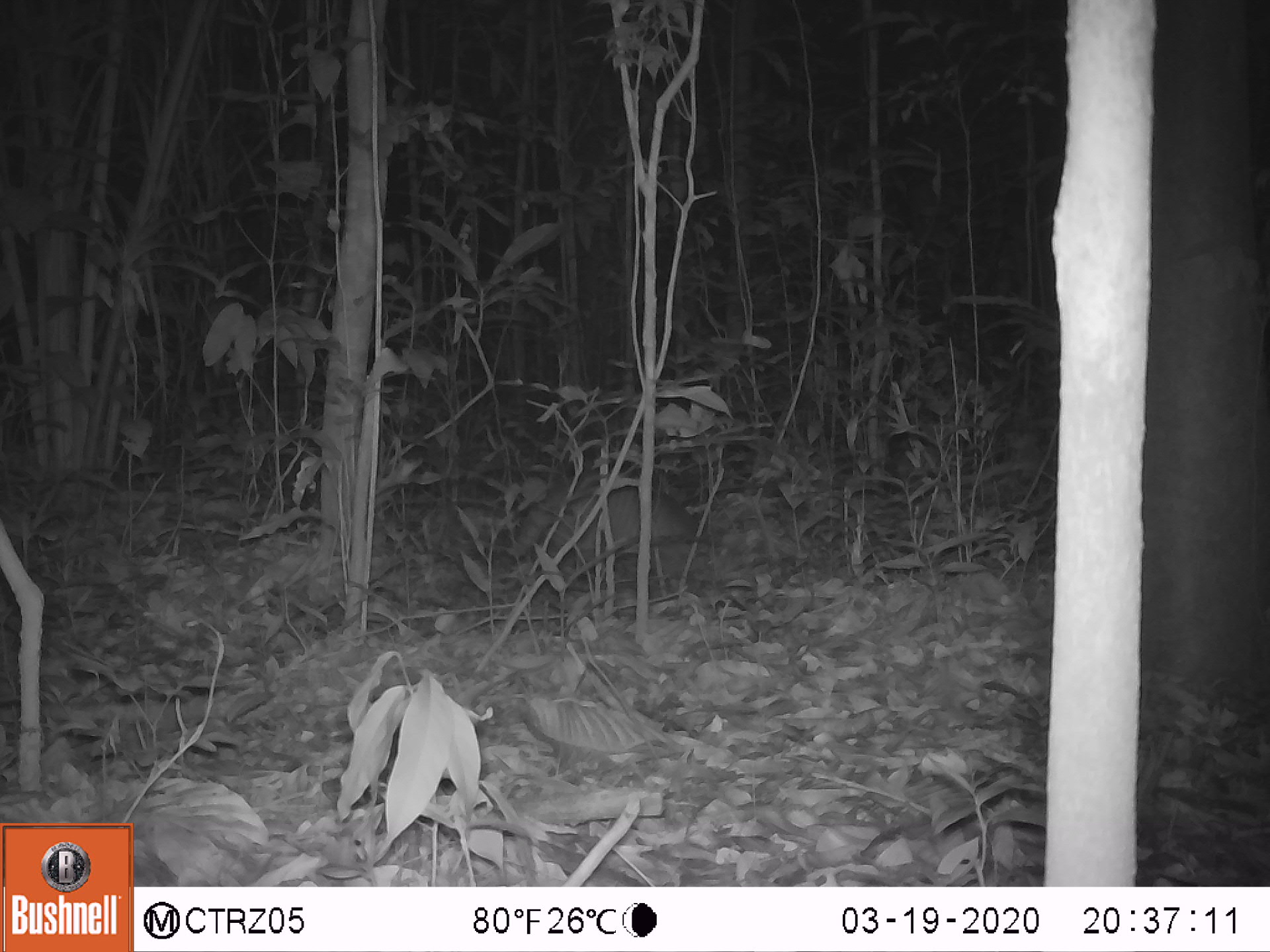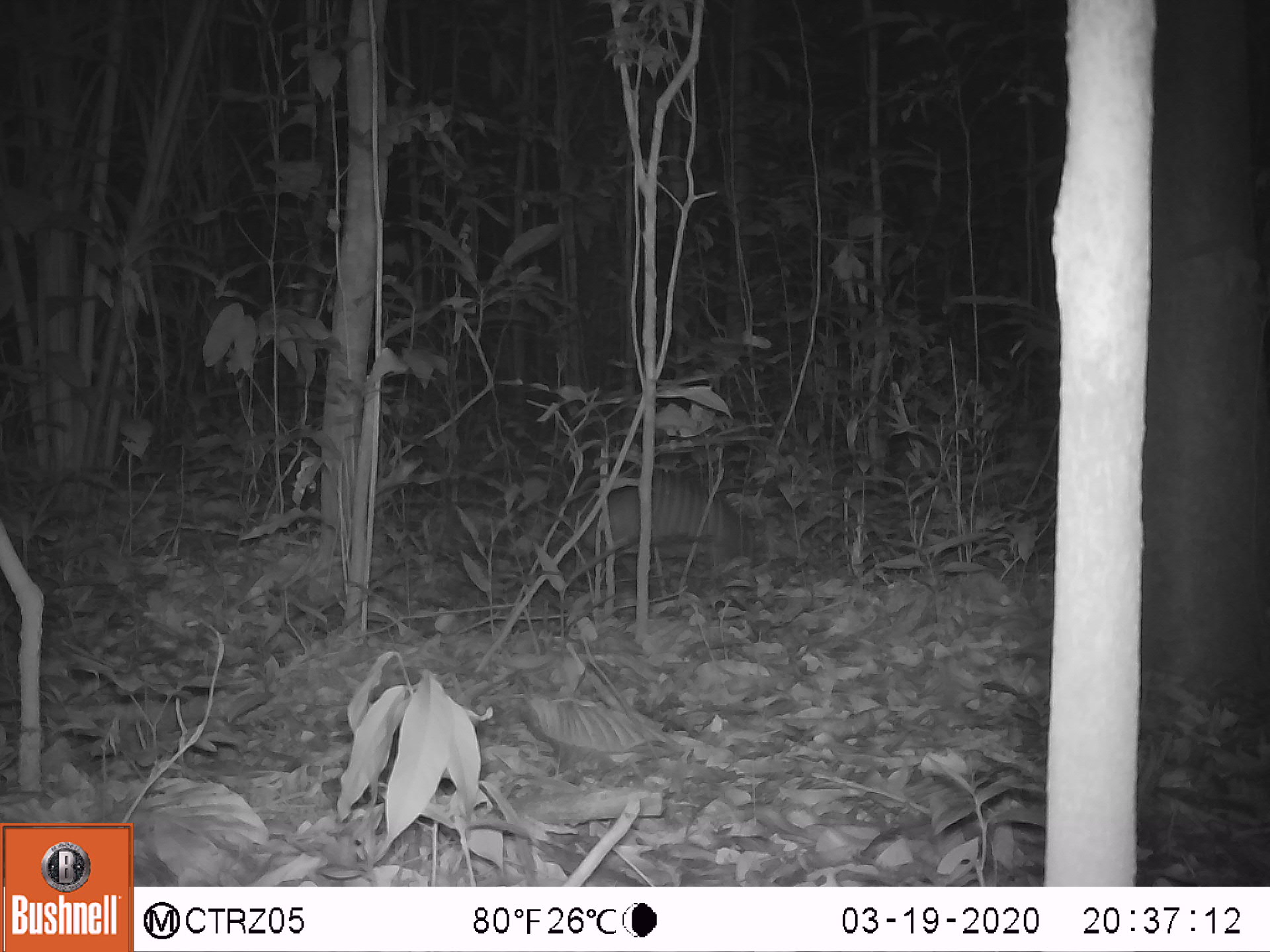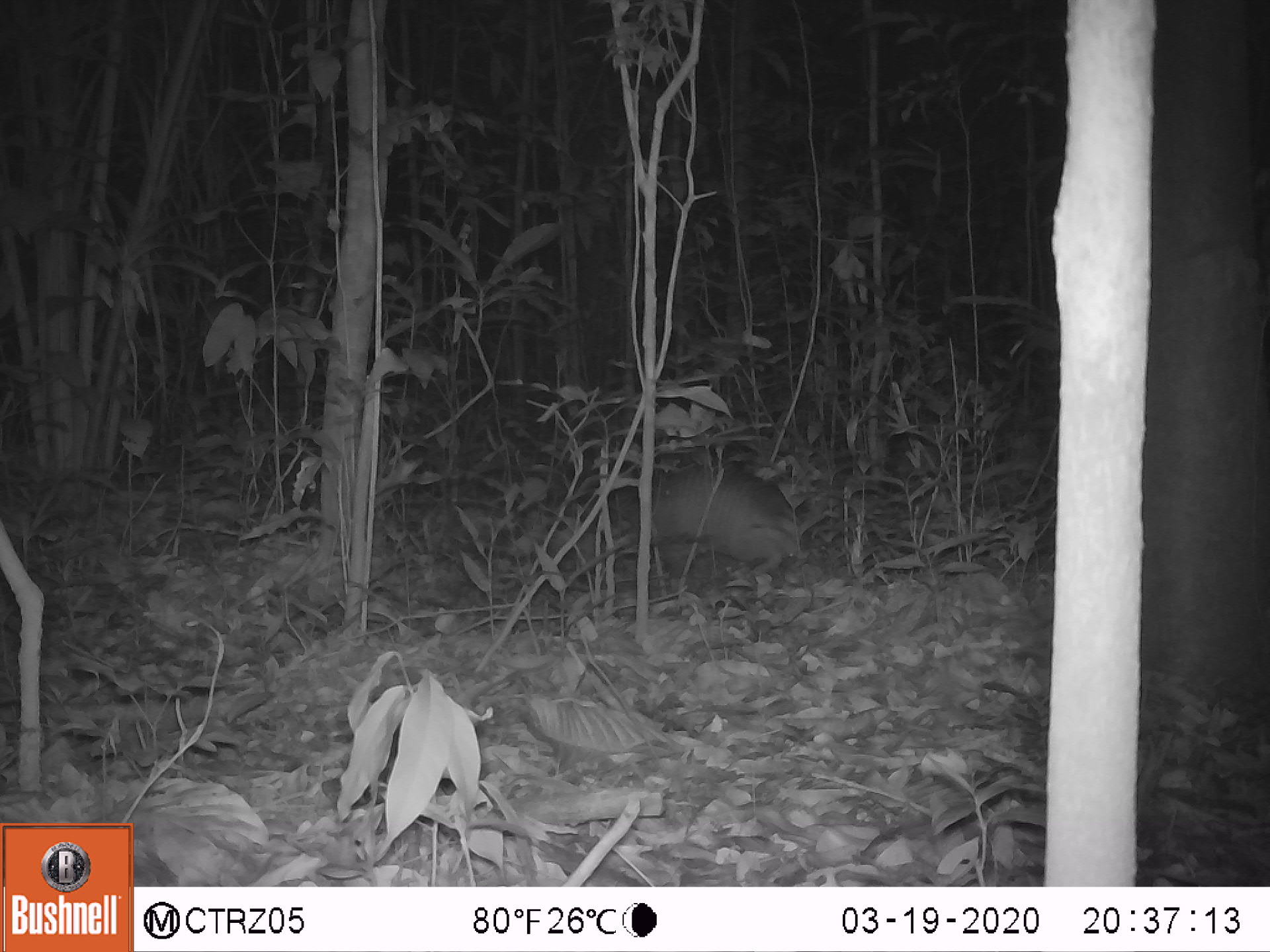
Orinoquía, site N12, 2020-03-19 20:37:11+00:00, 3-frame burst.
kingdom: Animalia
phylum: Chordata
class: Mammalia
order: Cingulata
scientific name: Cingulata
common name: armadillo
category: unknown armadillo